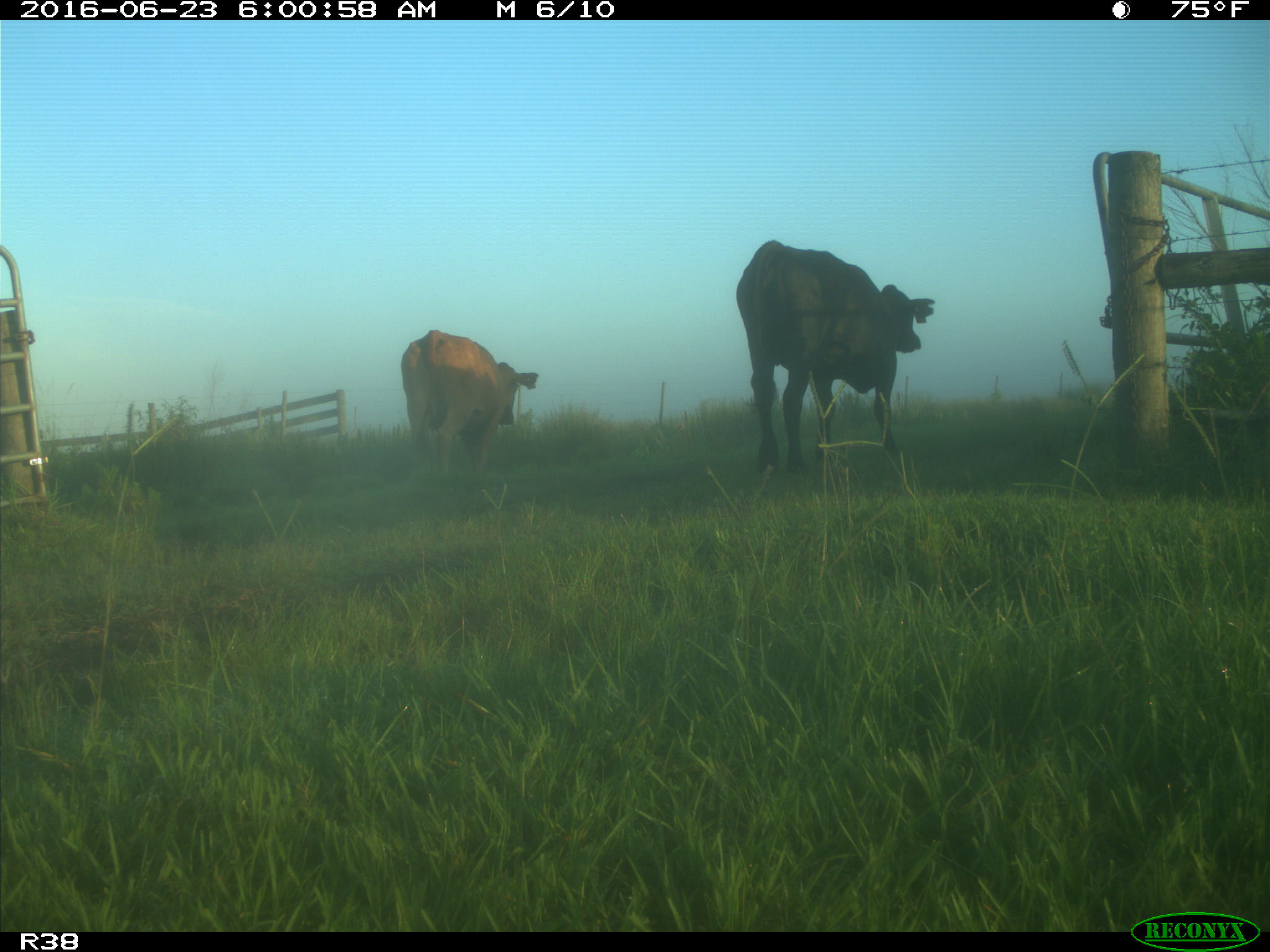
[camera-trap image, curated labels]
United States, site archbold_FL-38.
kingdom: Animalia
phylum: Chordata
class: Mammalia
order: Artiodactyla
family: Bovidae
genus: Bos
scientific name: Bos taurus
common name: domestic cow